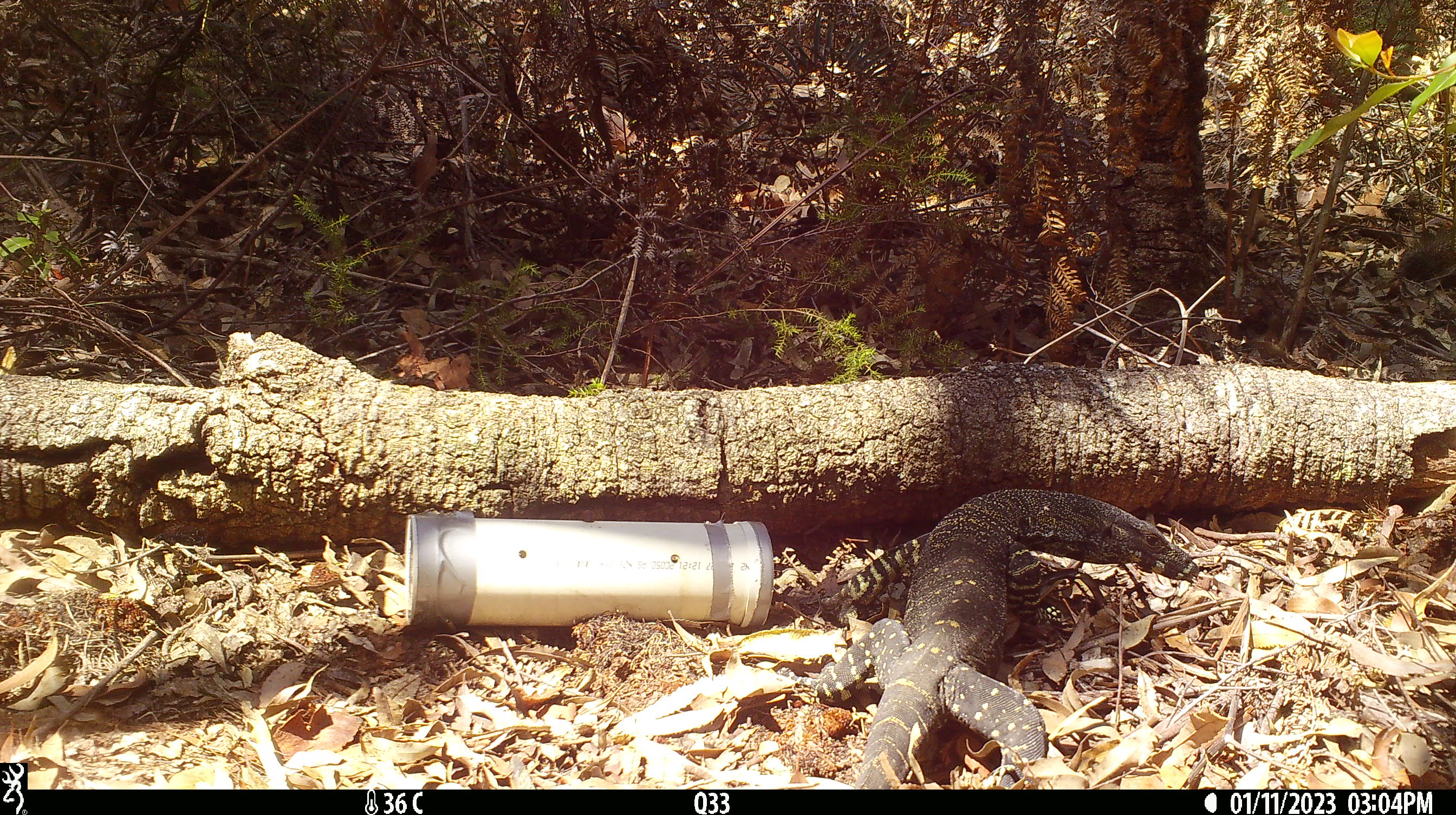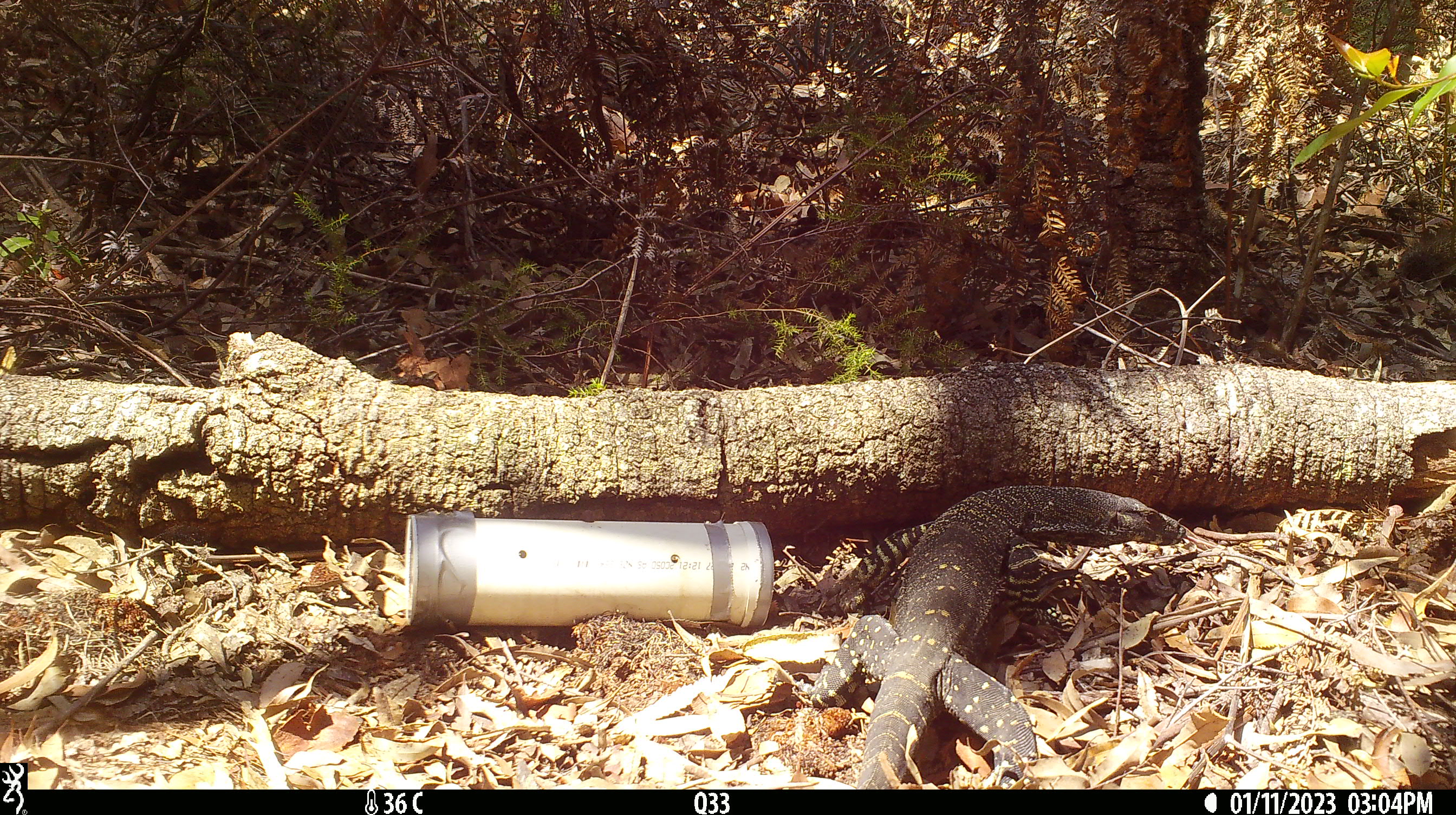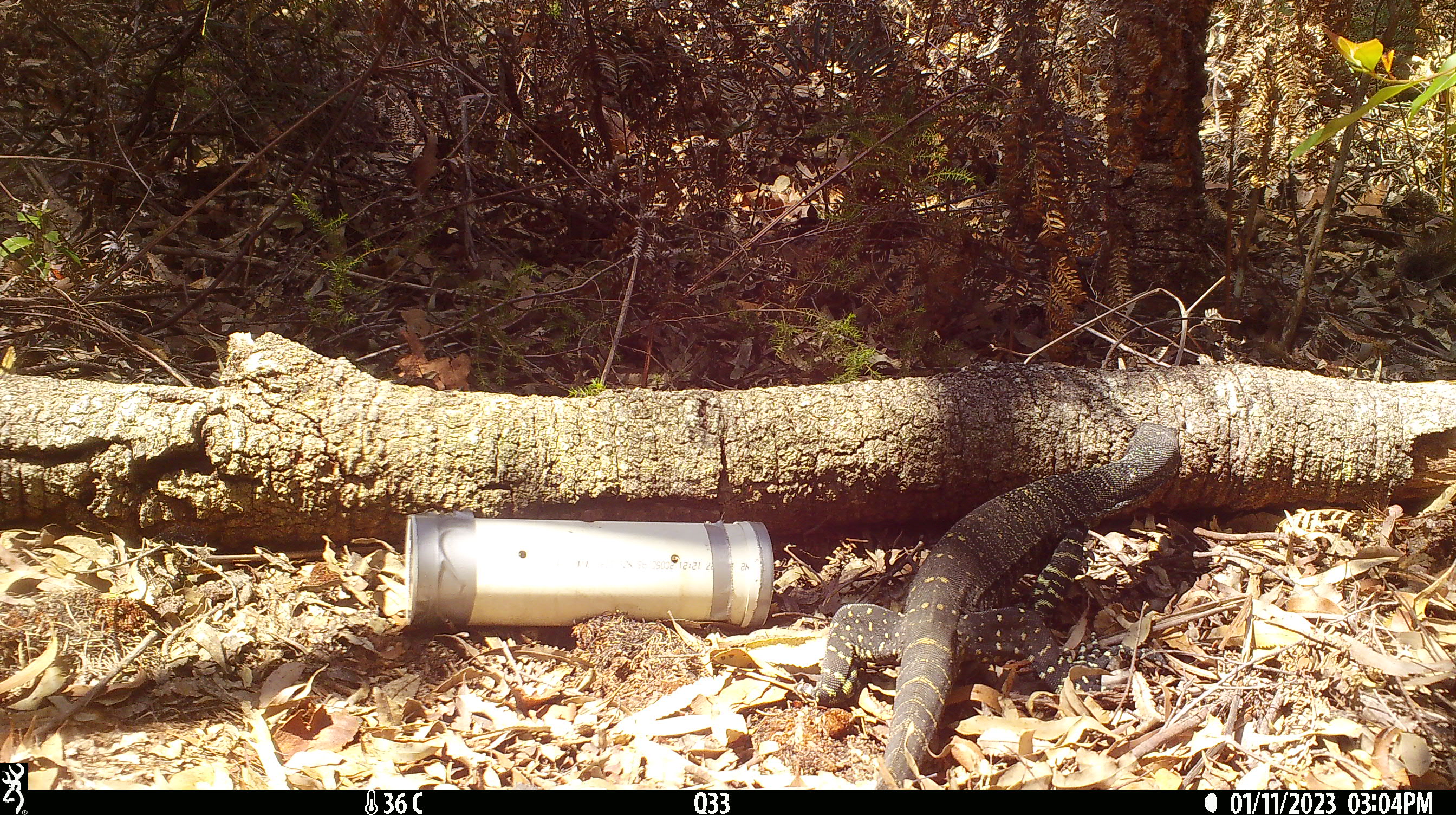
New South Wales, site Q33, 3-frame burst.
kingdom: Animalia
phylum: Chordata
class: Reptilia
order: Squamata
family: Varanidae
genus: Varanus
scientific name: Varanus varius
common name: lace monitor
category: goanna